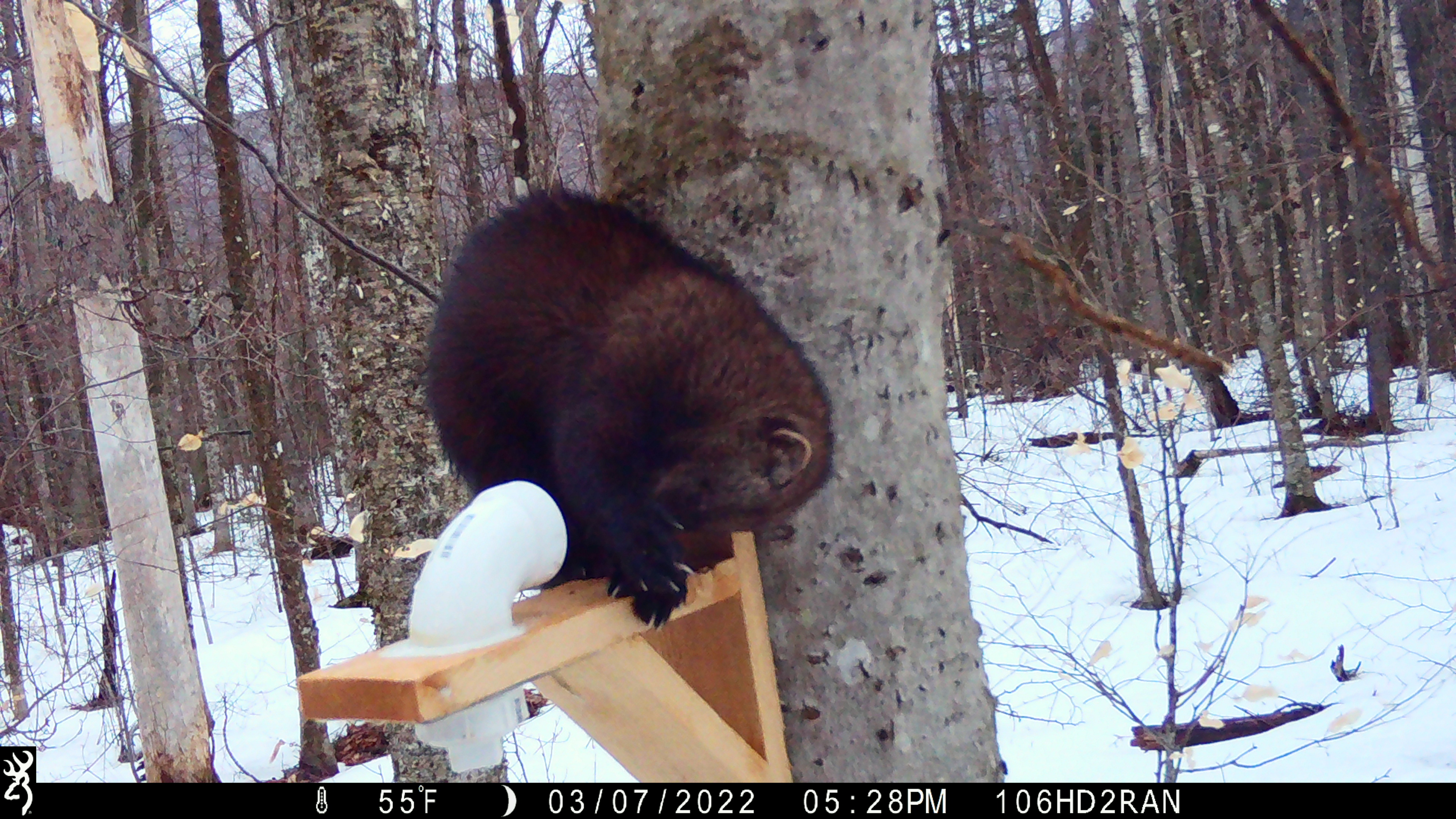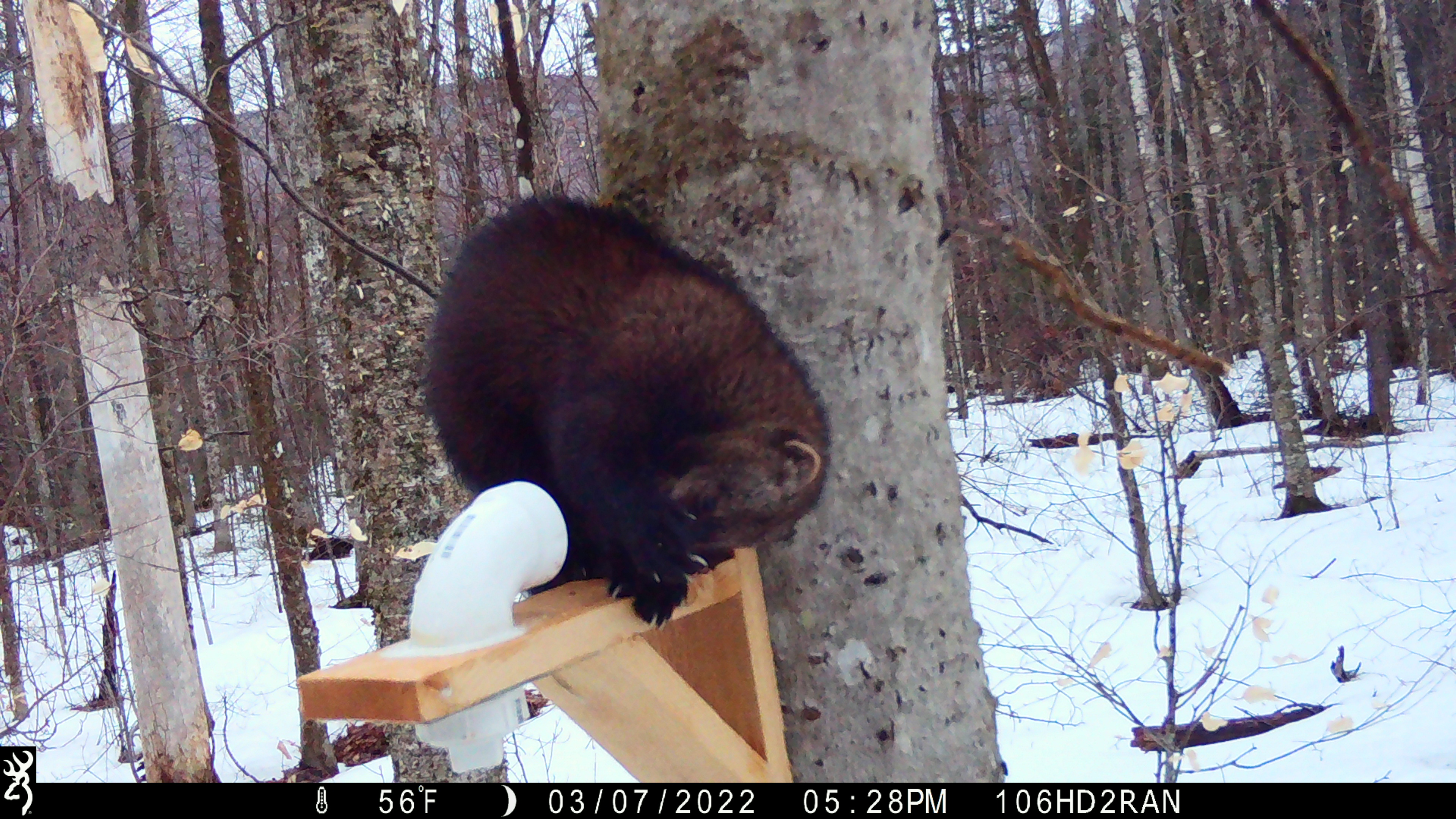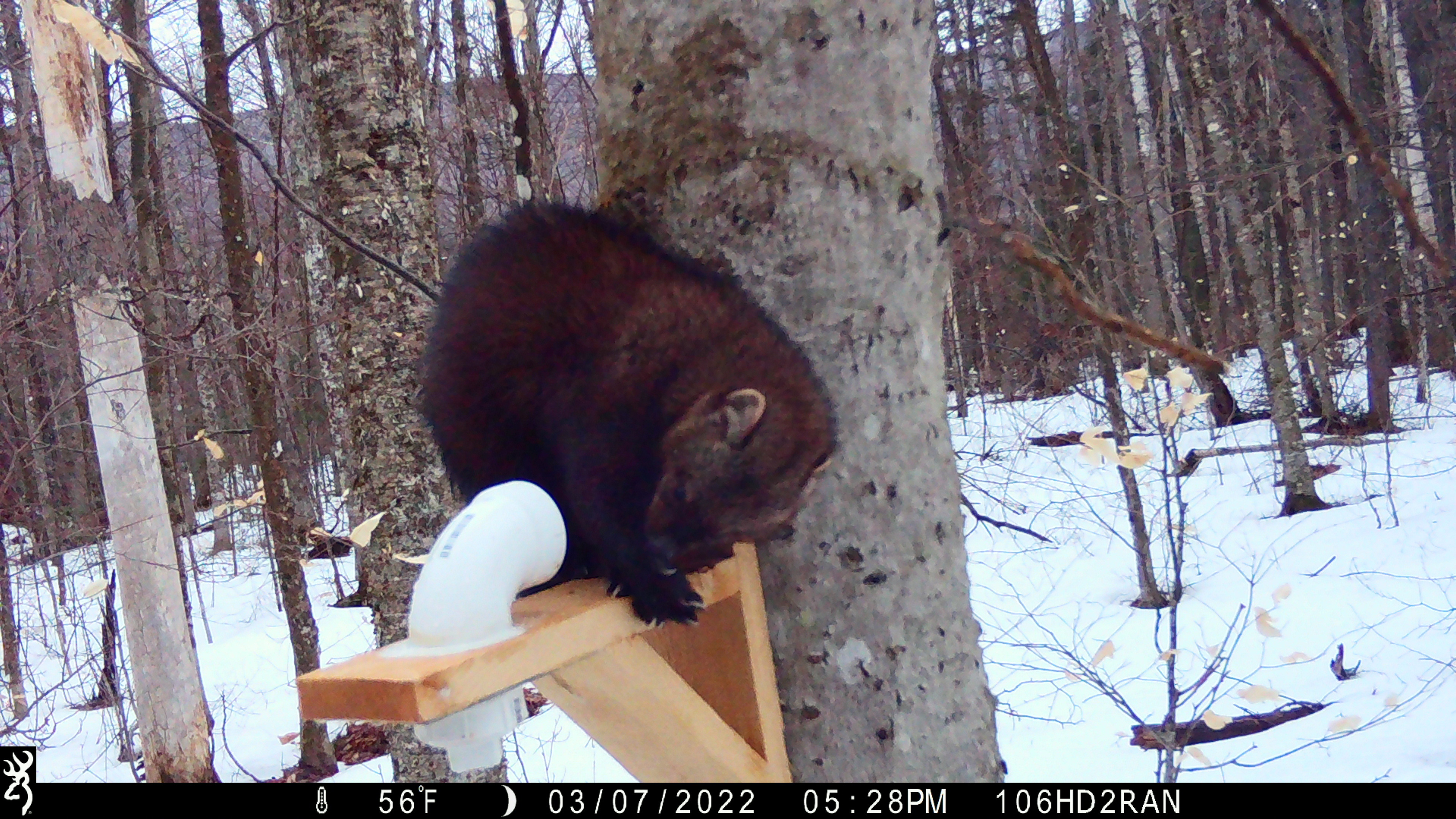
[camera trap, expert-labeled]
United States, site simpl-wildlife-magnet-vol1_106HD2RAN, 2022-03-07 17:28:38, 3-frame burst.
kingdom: Animalia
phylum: Chordata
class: Mammalia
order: Carnivora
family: Mustelidae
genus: Pekania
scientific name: Pekania pennanti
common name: fisher